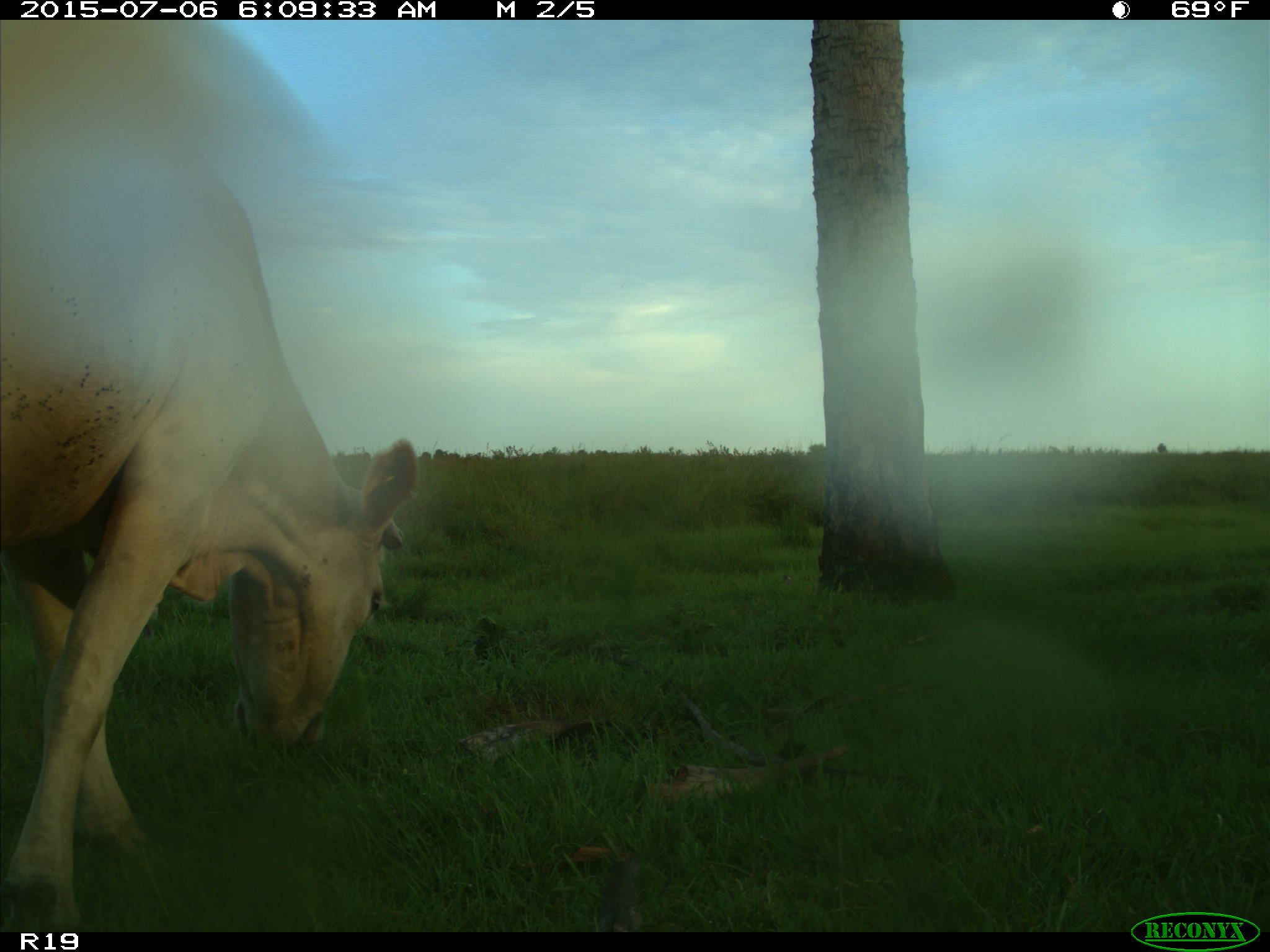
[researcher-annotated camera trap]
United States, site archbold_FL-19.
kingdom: Animalia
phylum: Chordata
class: Mammalia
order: Artiodactyla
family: Bovidae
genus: Bos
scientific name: Bos taurus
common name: domestic cow